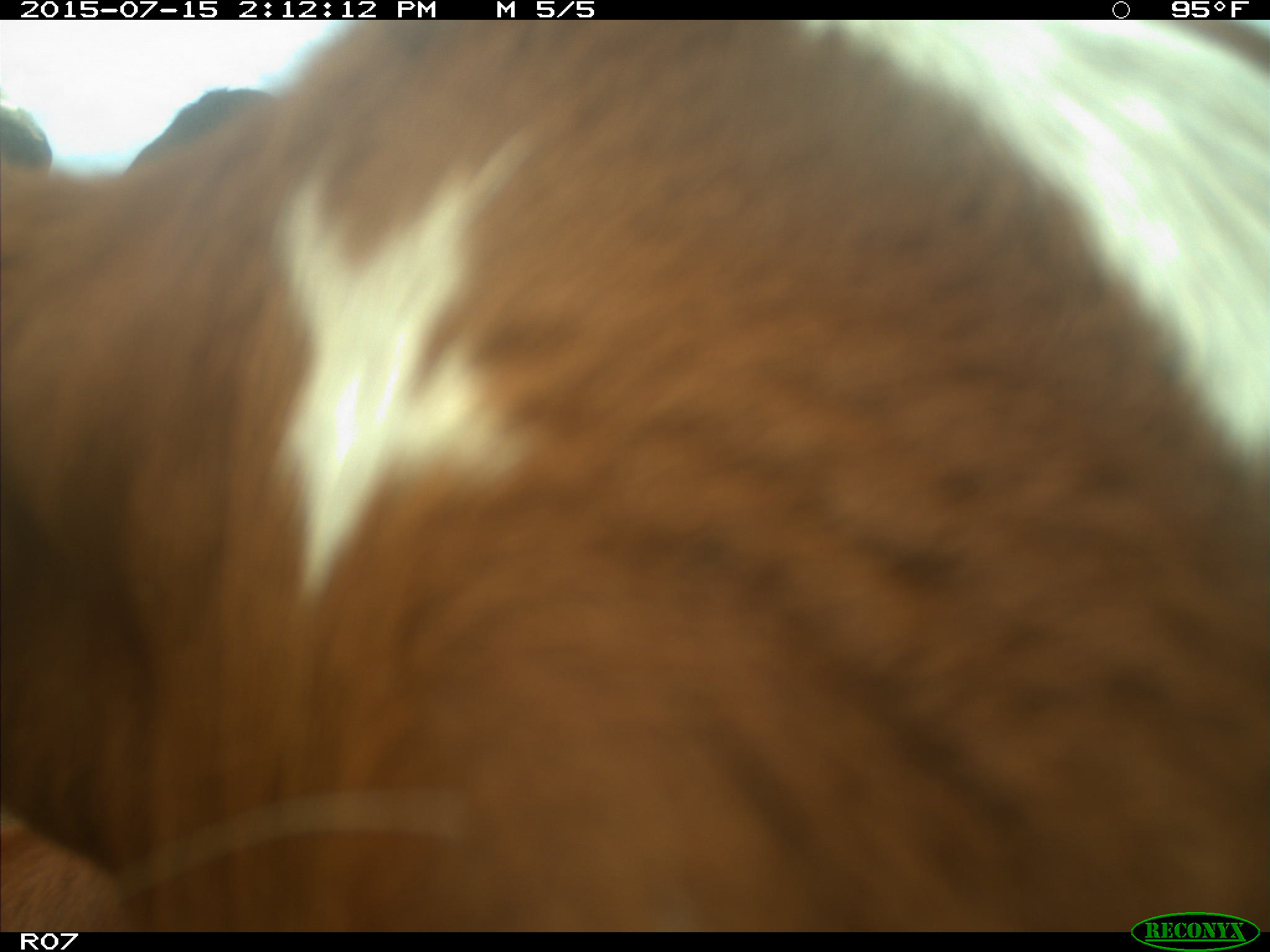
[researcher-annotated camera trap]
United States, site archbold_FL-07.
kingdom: Animalia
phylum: Chordata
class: Mammalia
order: Artiodactyla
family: Bovidae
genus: Bos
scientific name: Bos taurus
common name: domestic cow